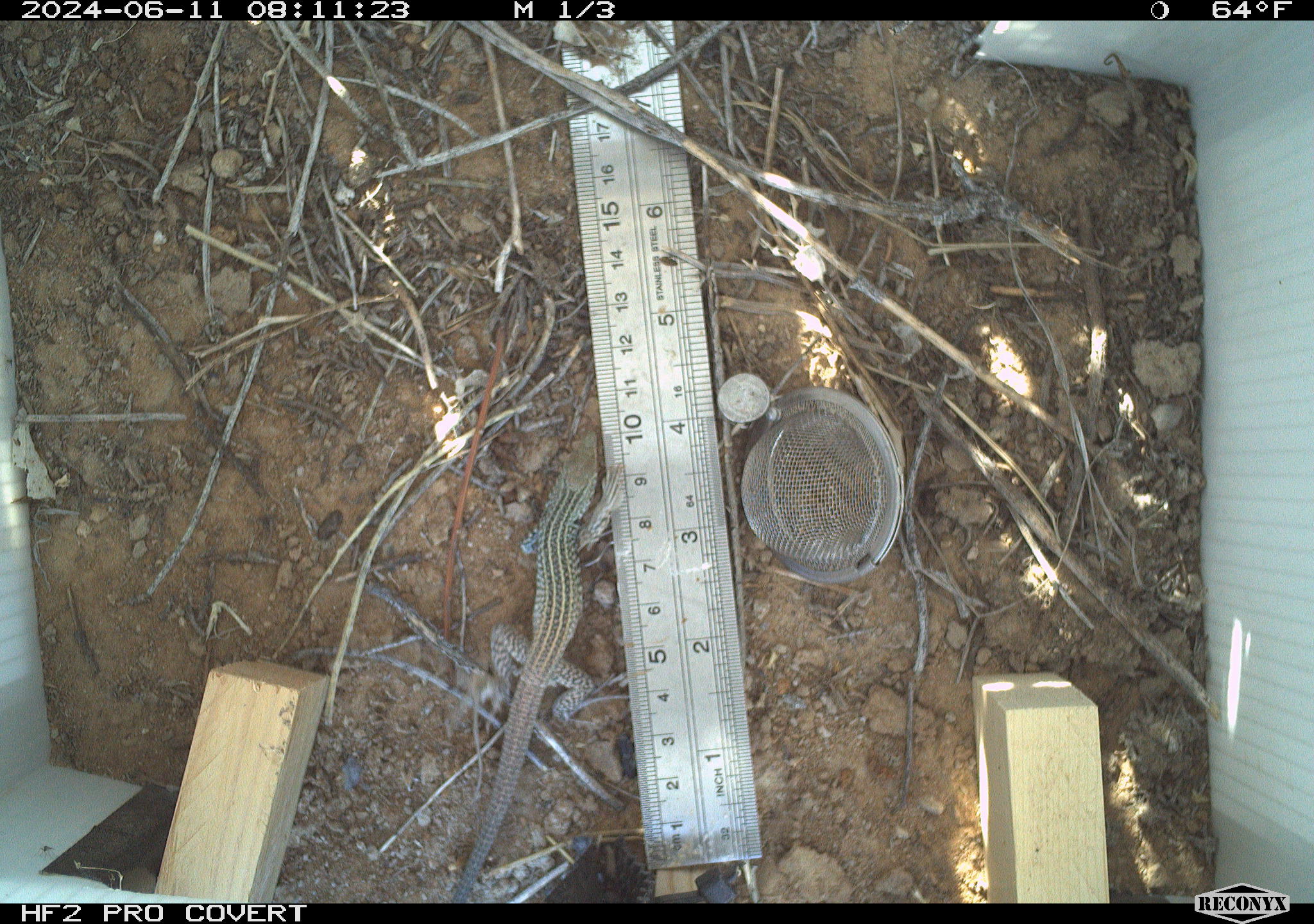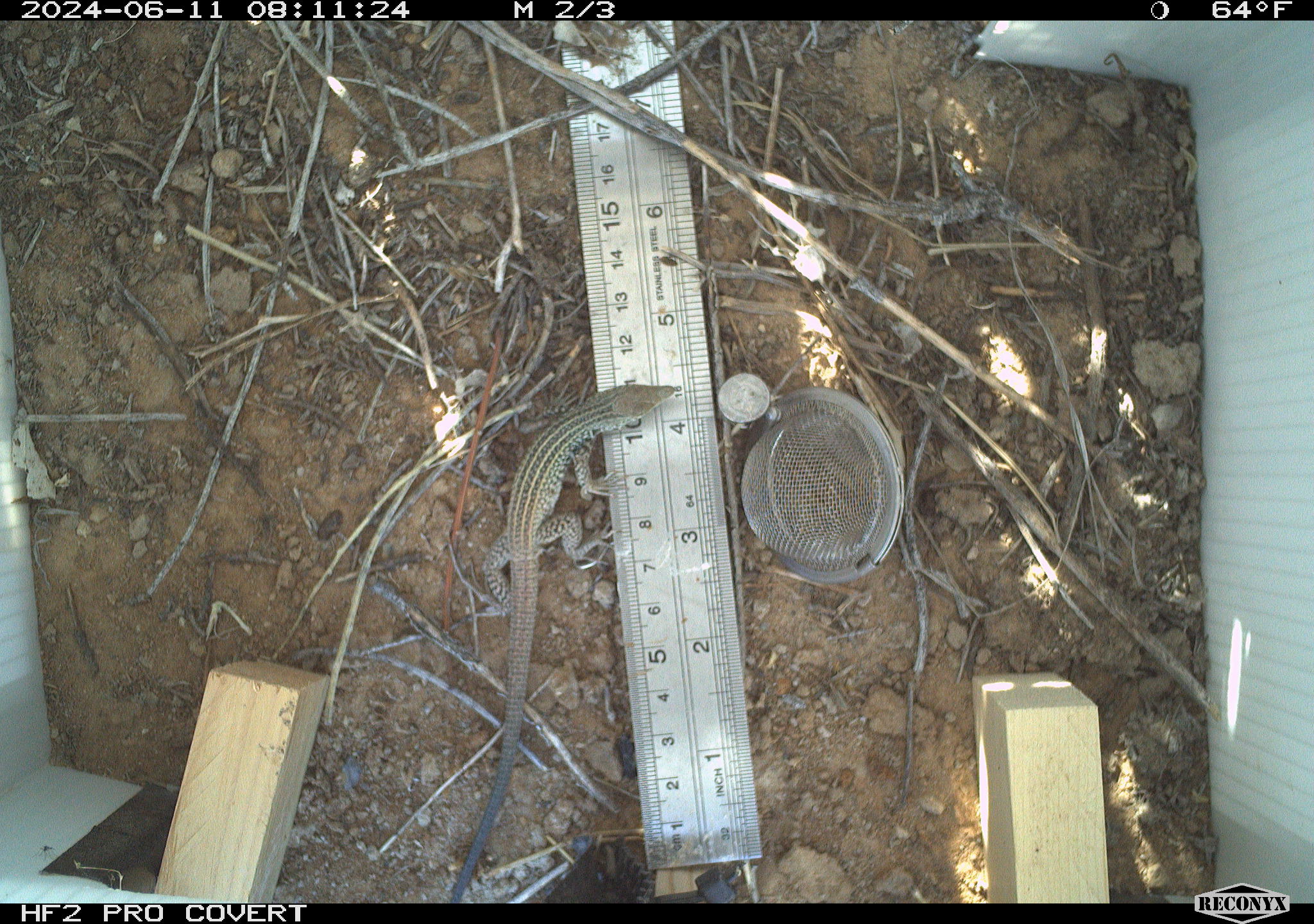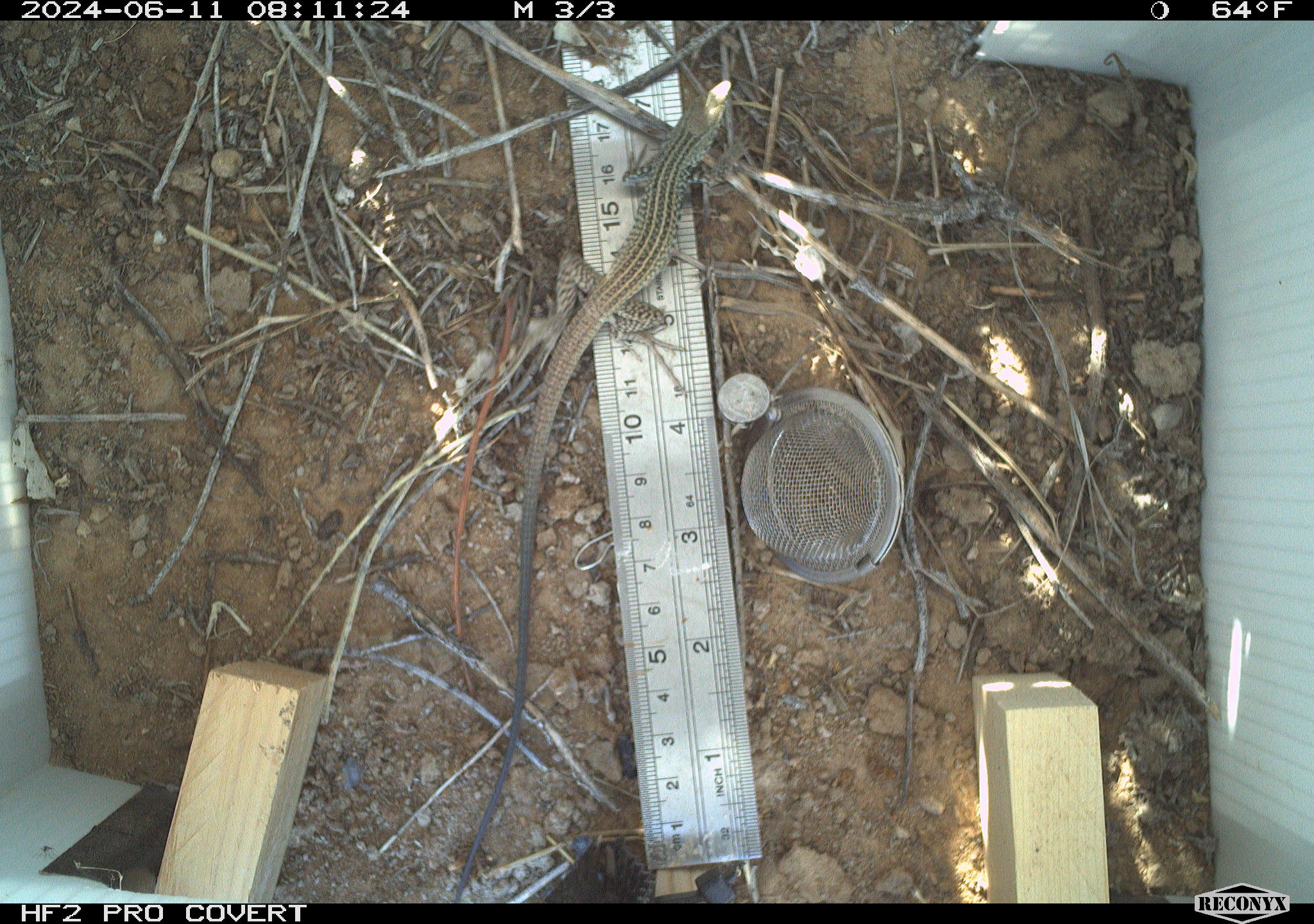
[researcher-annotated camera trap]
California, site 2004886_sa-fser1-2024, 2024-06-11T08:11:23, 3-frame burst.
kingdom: Animalia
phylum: Chordata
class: Reptilia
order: Squamata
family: Teiidae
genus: Aspidoscelis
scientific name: Aspidoscelis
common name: whiptail lizards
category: aspidoscelis species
Aspidoscelis species (whiptail lizards) (Aspidoscelis).